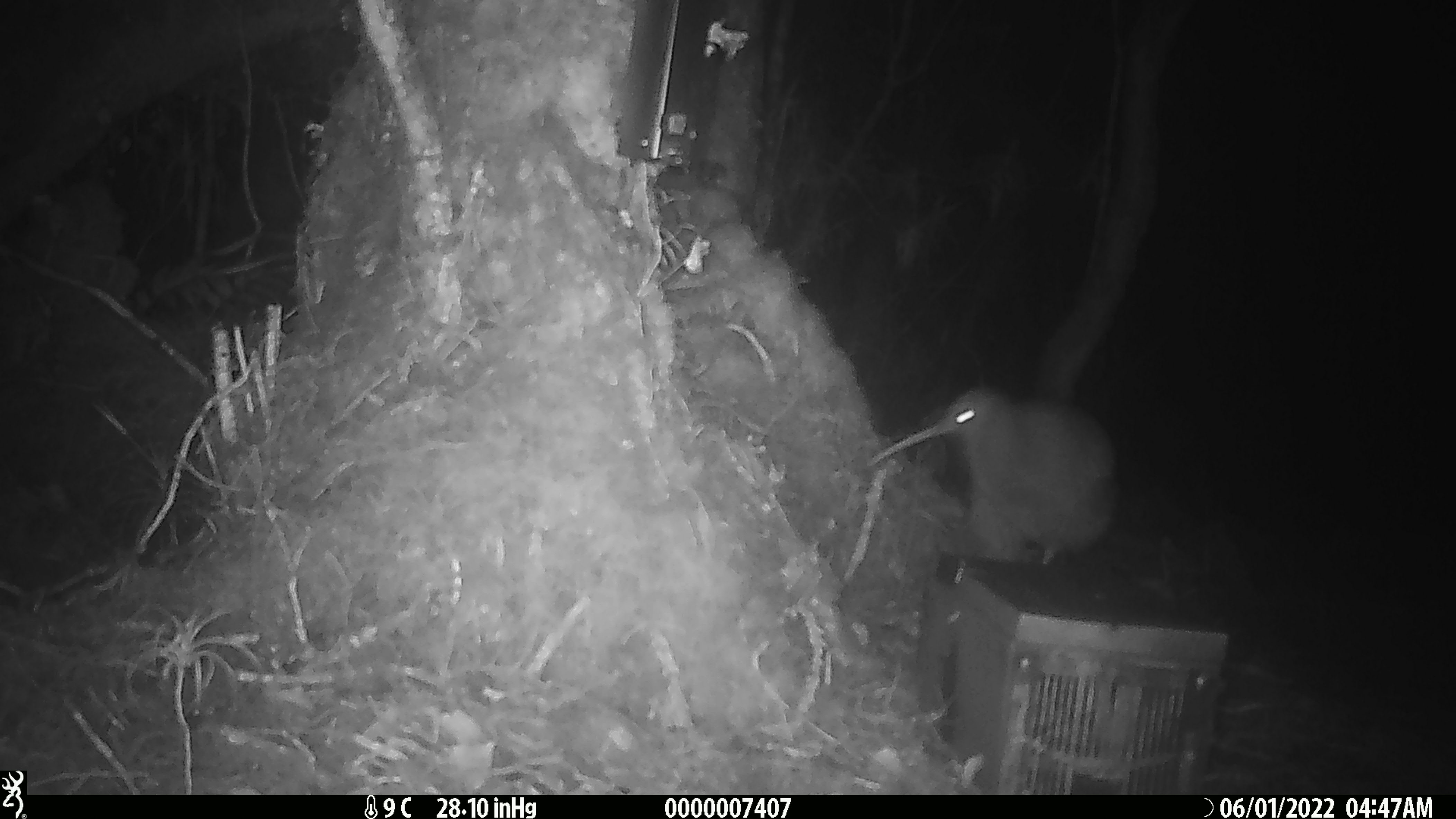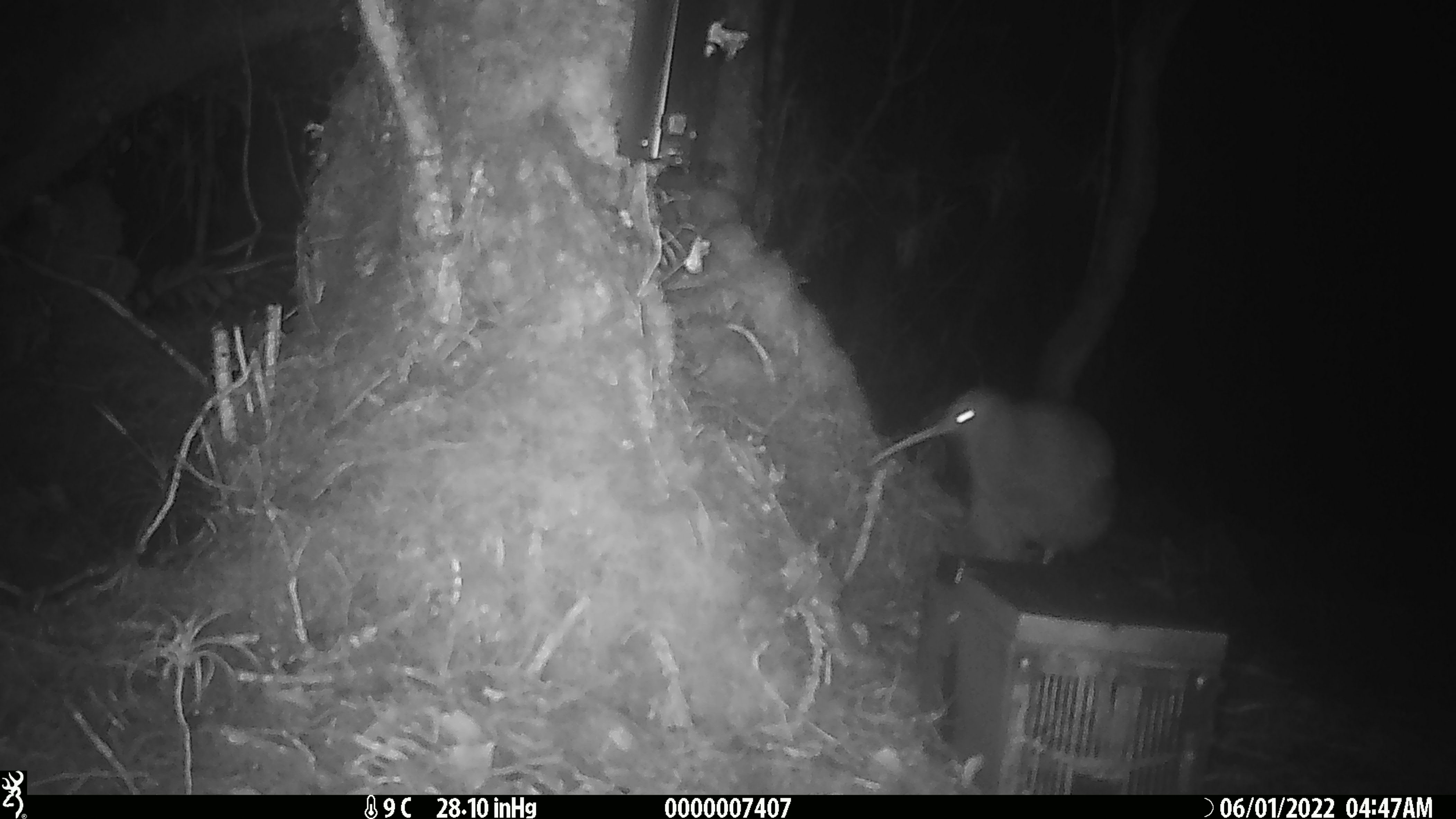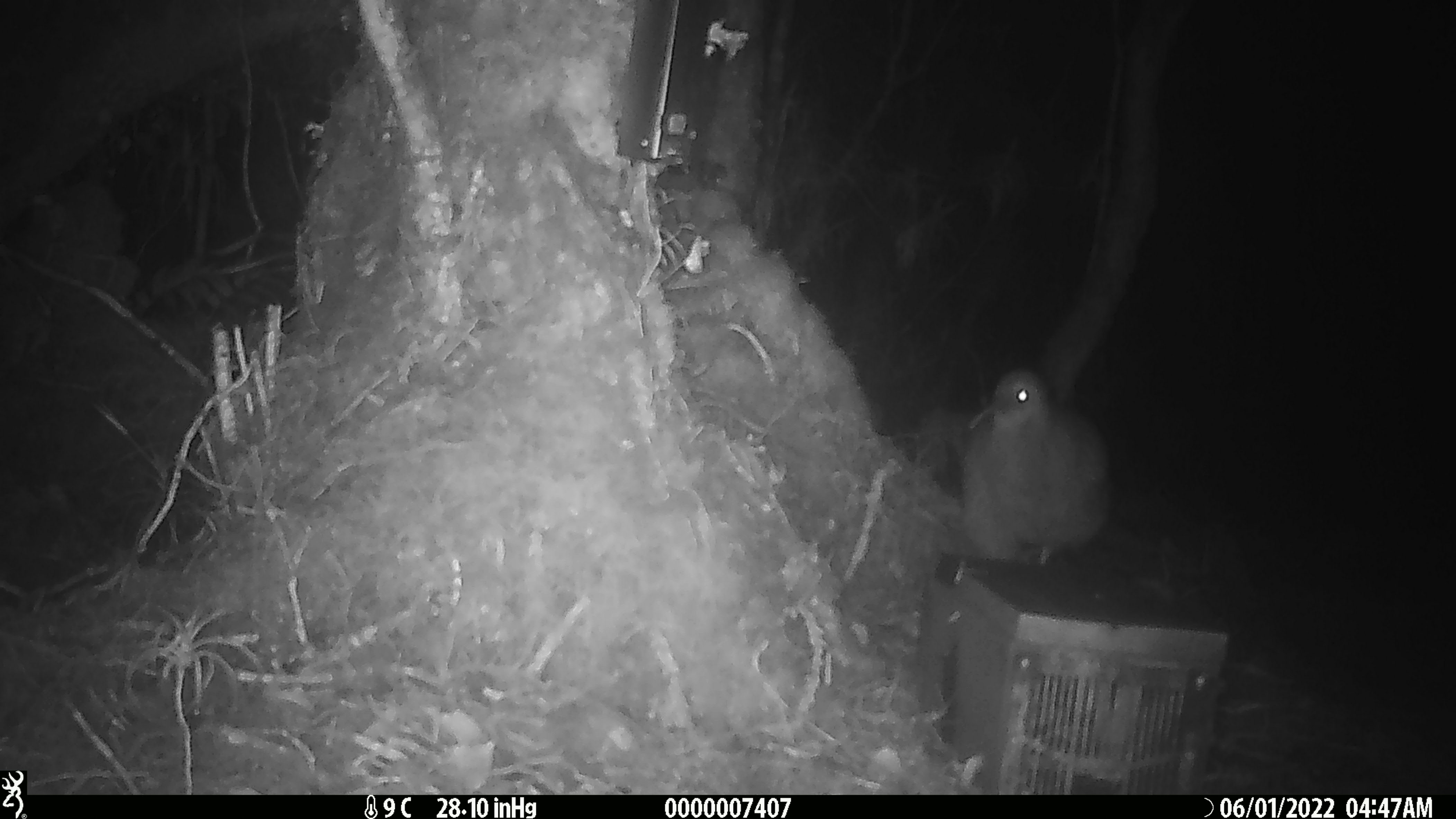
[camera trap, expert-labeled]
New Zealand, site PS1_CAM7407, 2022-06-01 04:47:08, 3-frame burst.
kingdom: Animalia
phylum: Chordata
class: Aves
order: Apterygiformes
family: Apterygidae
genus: Apteryx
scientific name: Apteryx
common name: kiwi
Kiwi (Apteryx).